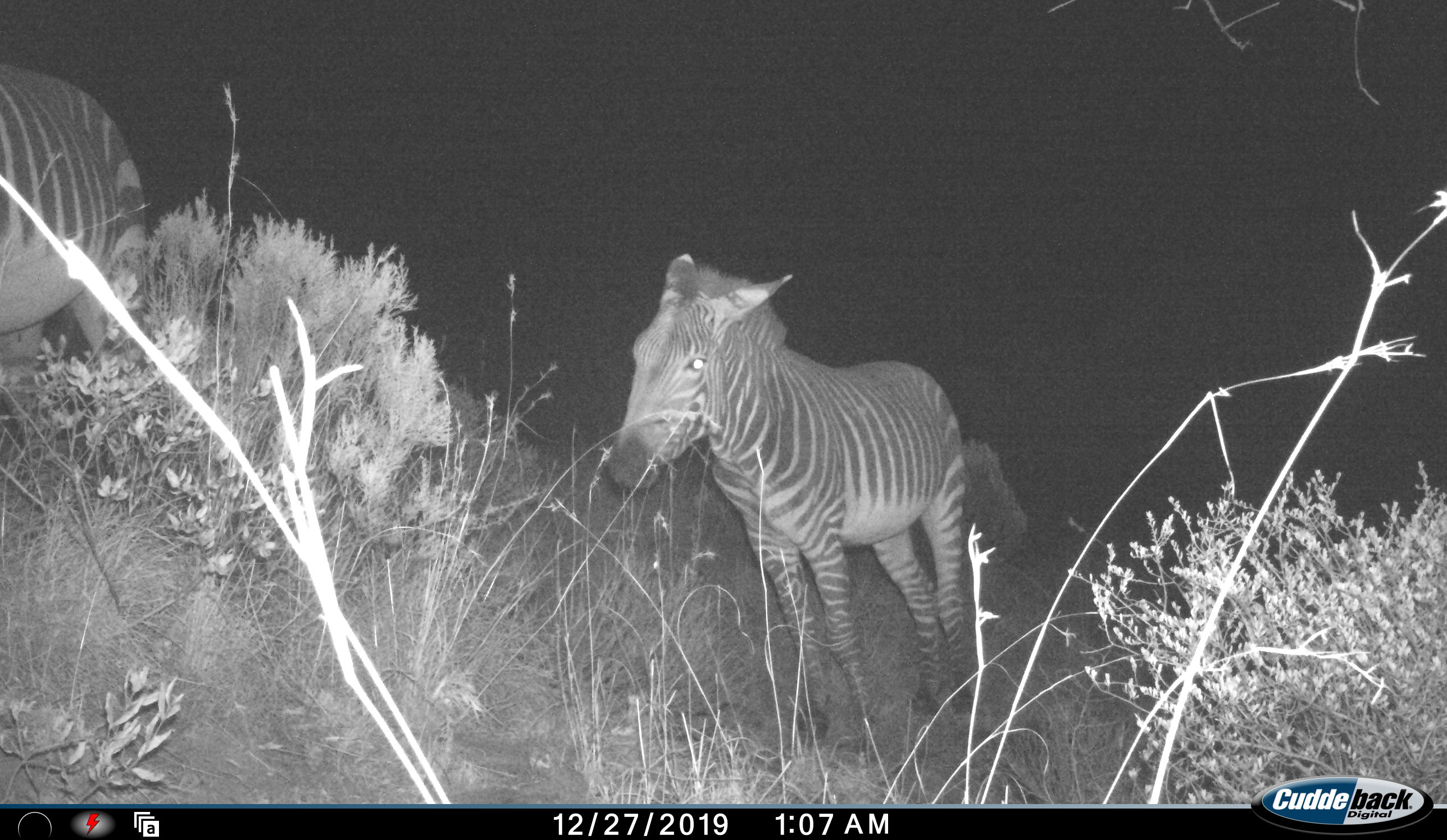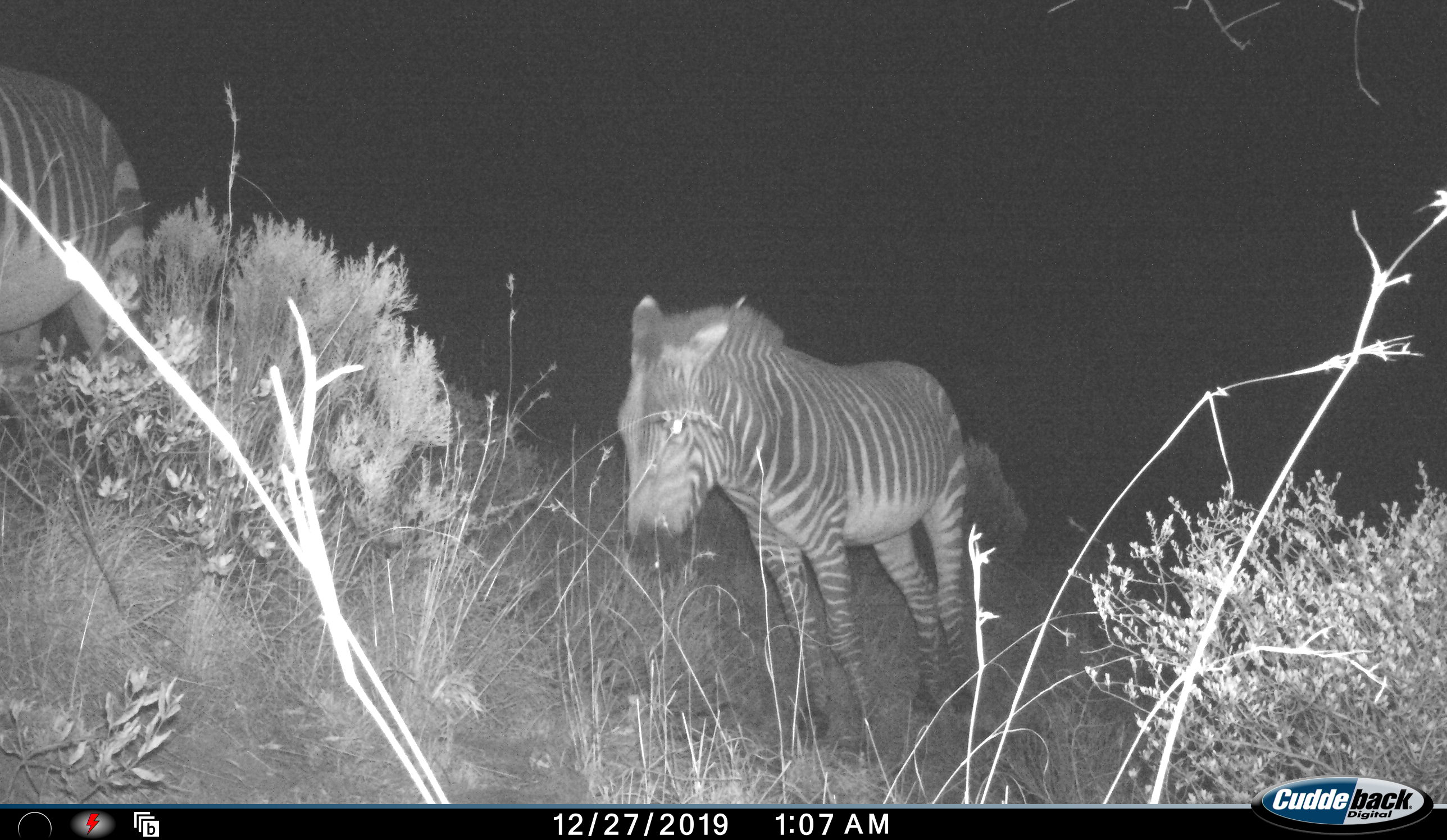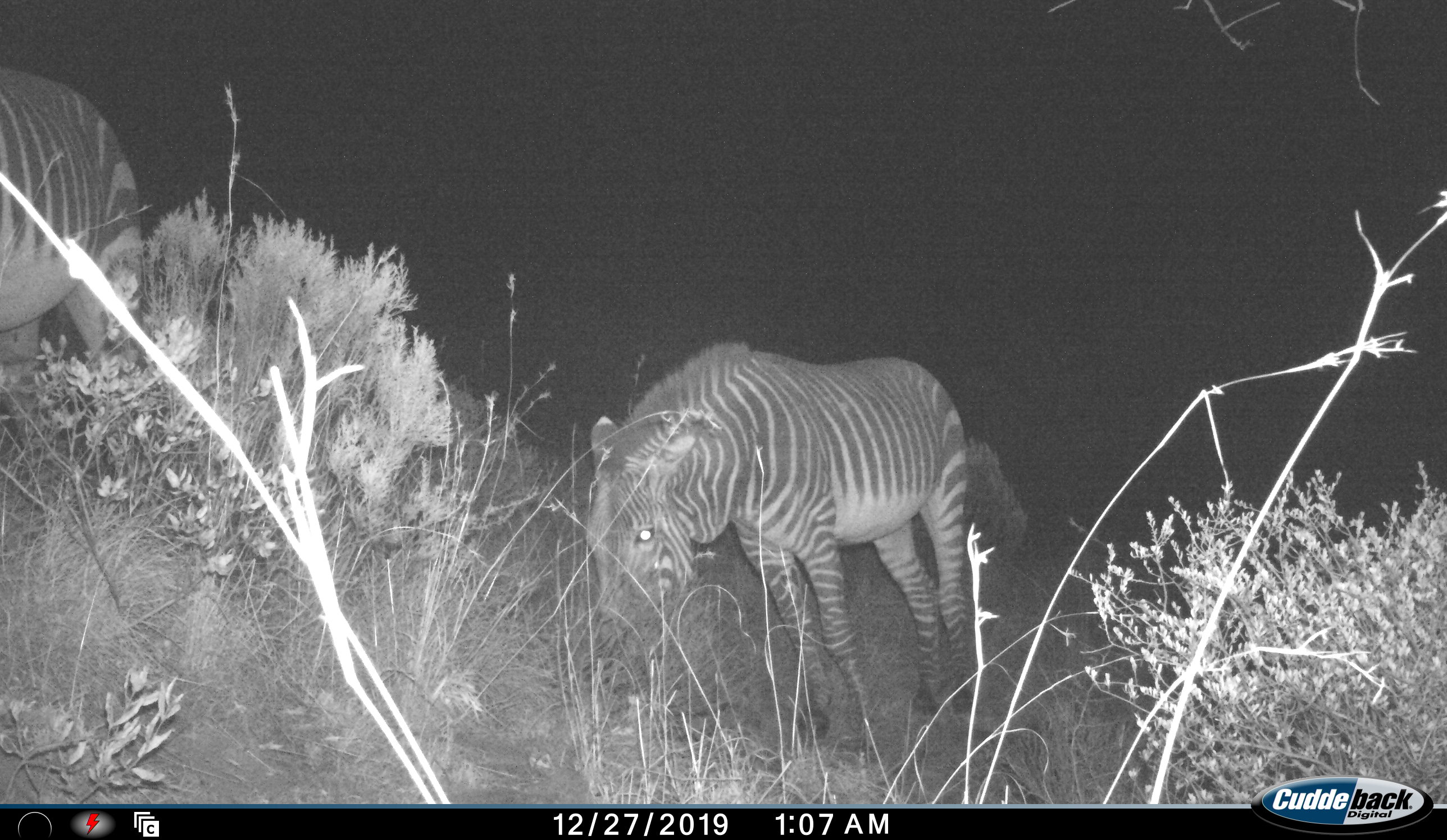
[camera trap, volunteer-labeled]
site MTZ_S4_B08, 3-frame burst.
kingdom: Animalia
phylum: Chordata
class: Mammalia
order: Perissodactyla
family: Equidae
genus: Equus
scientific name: Equus zebra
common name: mountain zebra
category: zebramountain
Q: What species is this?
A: Zebramountain (mountain zebra) (Equus zebra).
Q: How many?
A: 2.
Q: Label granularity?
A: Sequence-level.